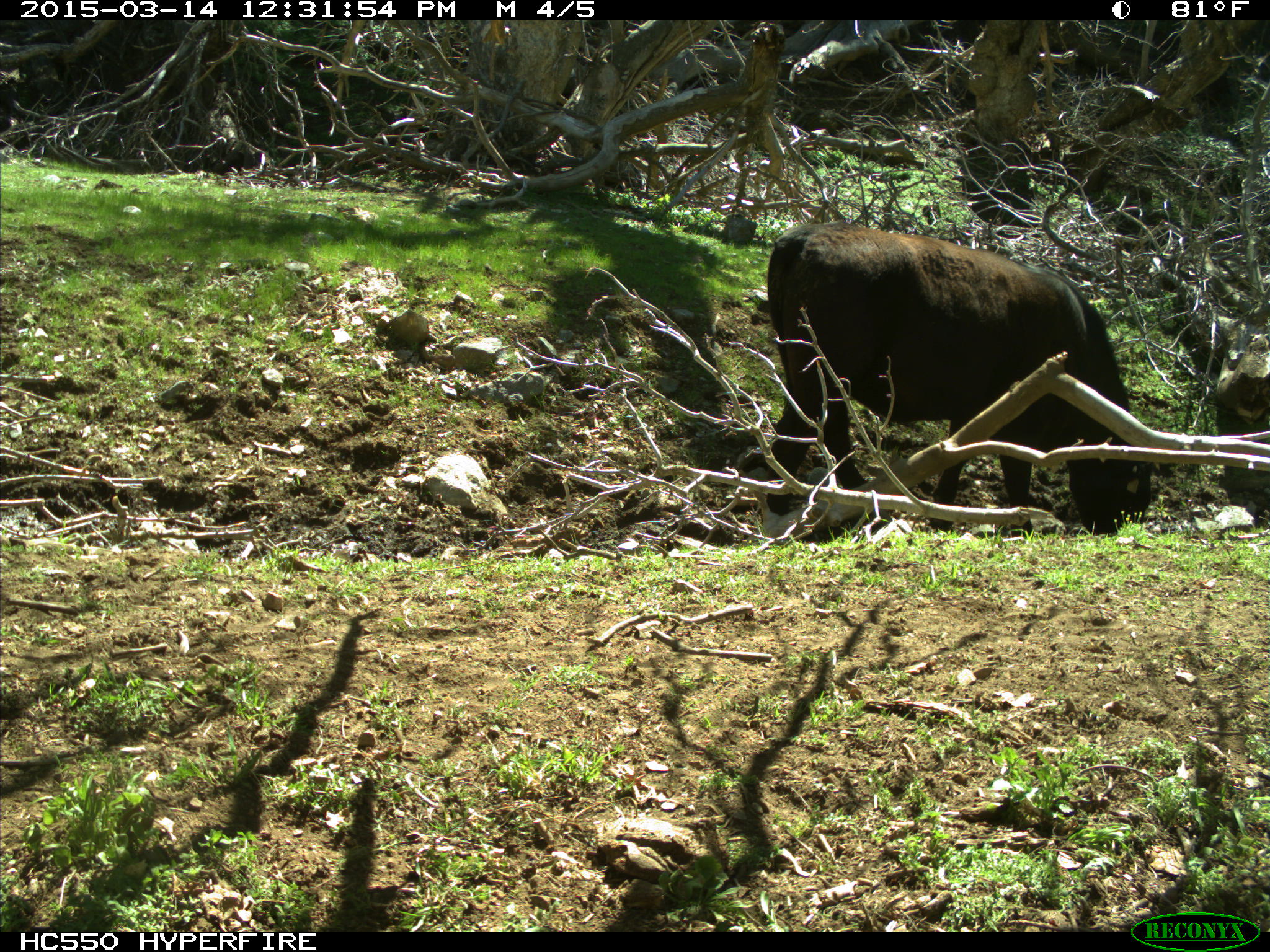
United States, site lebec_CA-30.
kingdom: Animalia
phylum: Chordata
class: Mammalia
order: Artiodactyla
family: Bovidae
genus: Bos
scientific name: Bos taurus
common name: domestic cow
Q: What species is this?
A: Bos taurus (domestic cow).